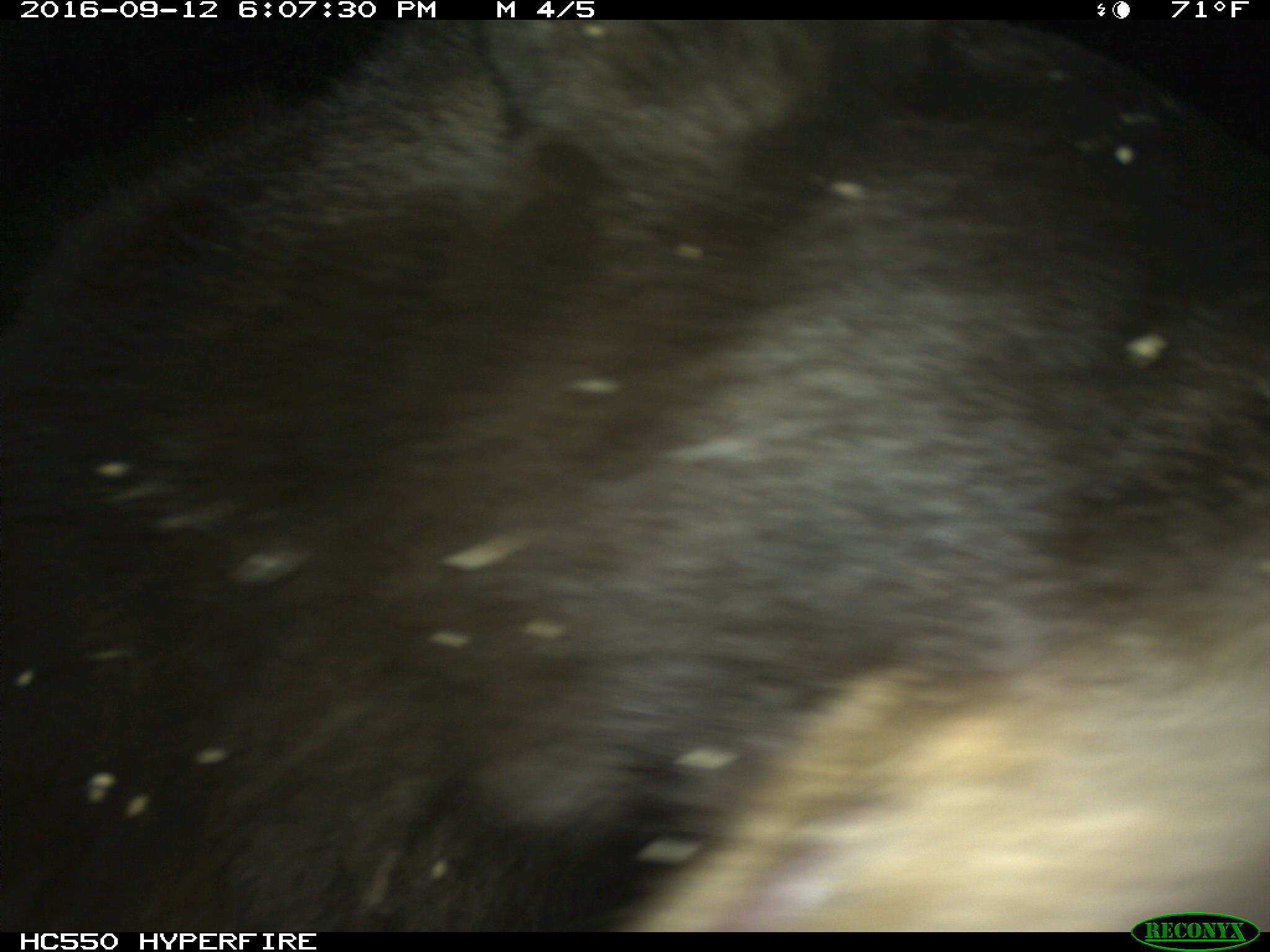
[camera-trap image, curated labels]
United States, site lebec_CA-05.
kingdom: Animalia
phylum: Chordata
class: Mammalia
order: Carnivora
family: Ursidae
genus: Ursus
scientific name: Ursus americanus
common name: american black bear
Ursus americanus (american black bear).